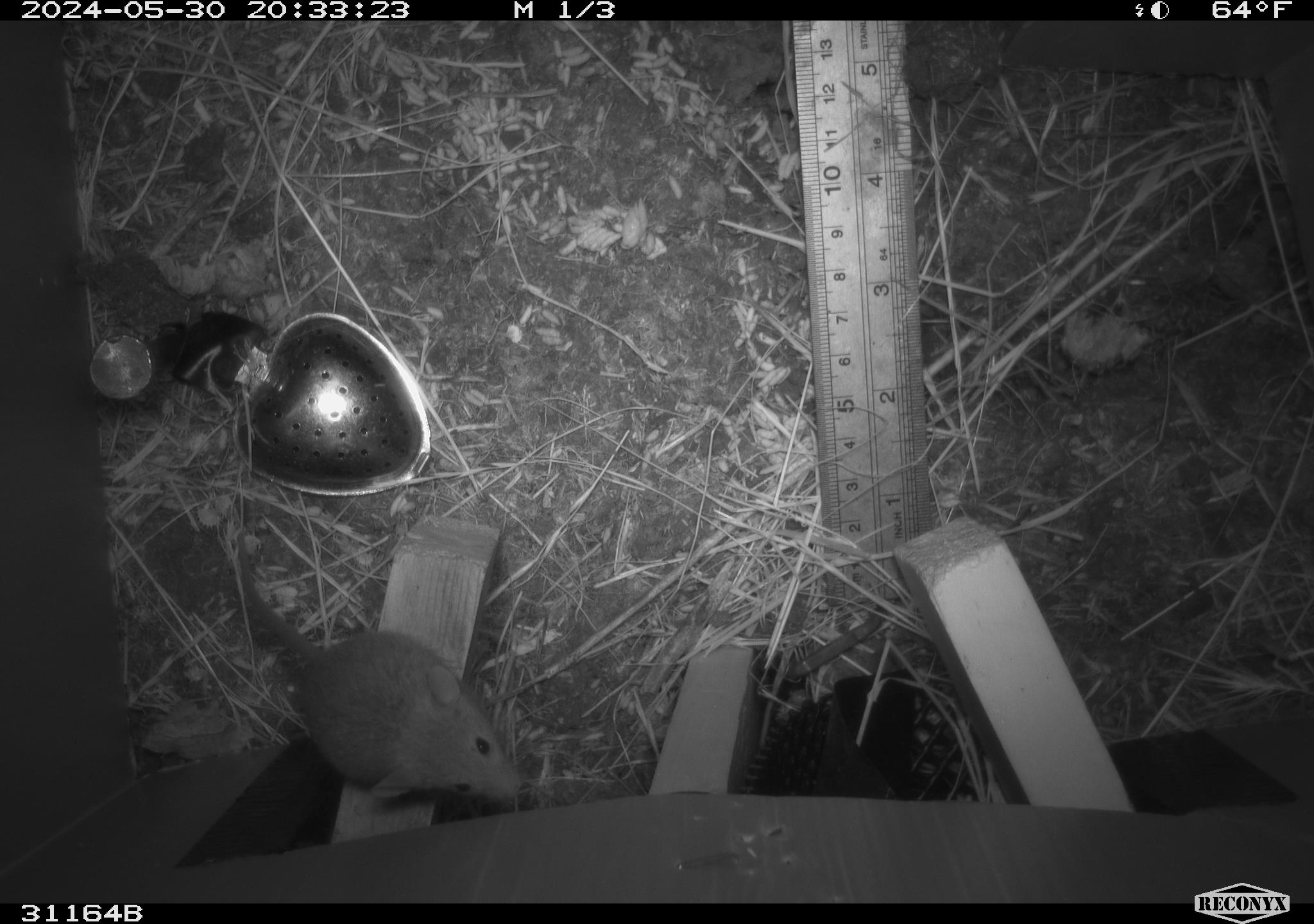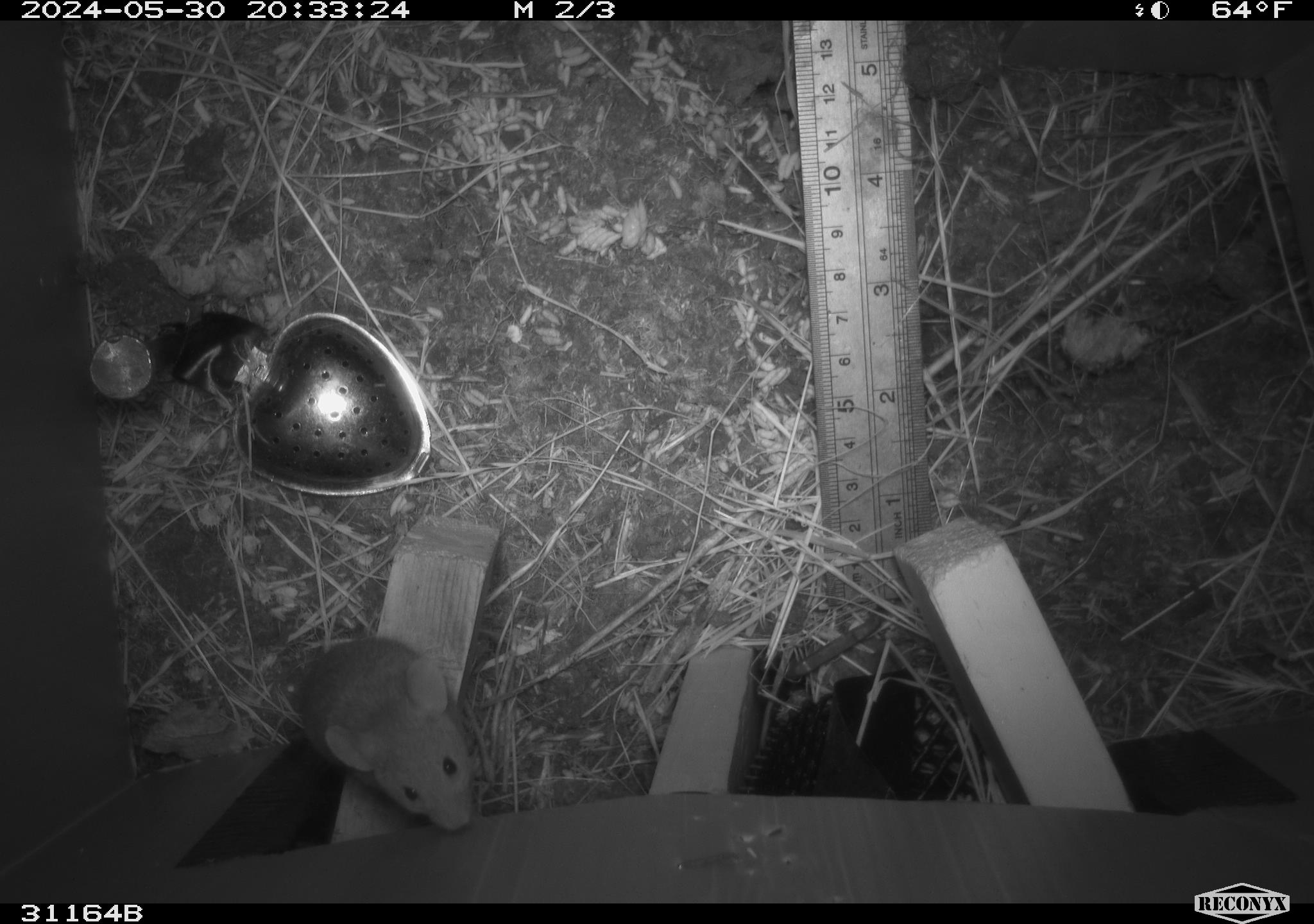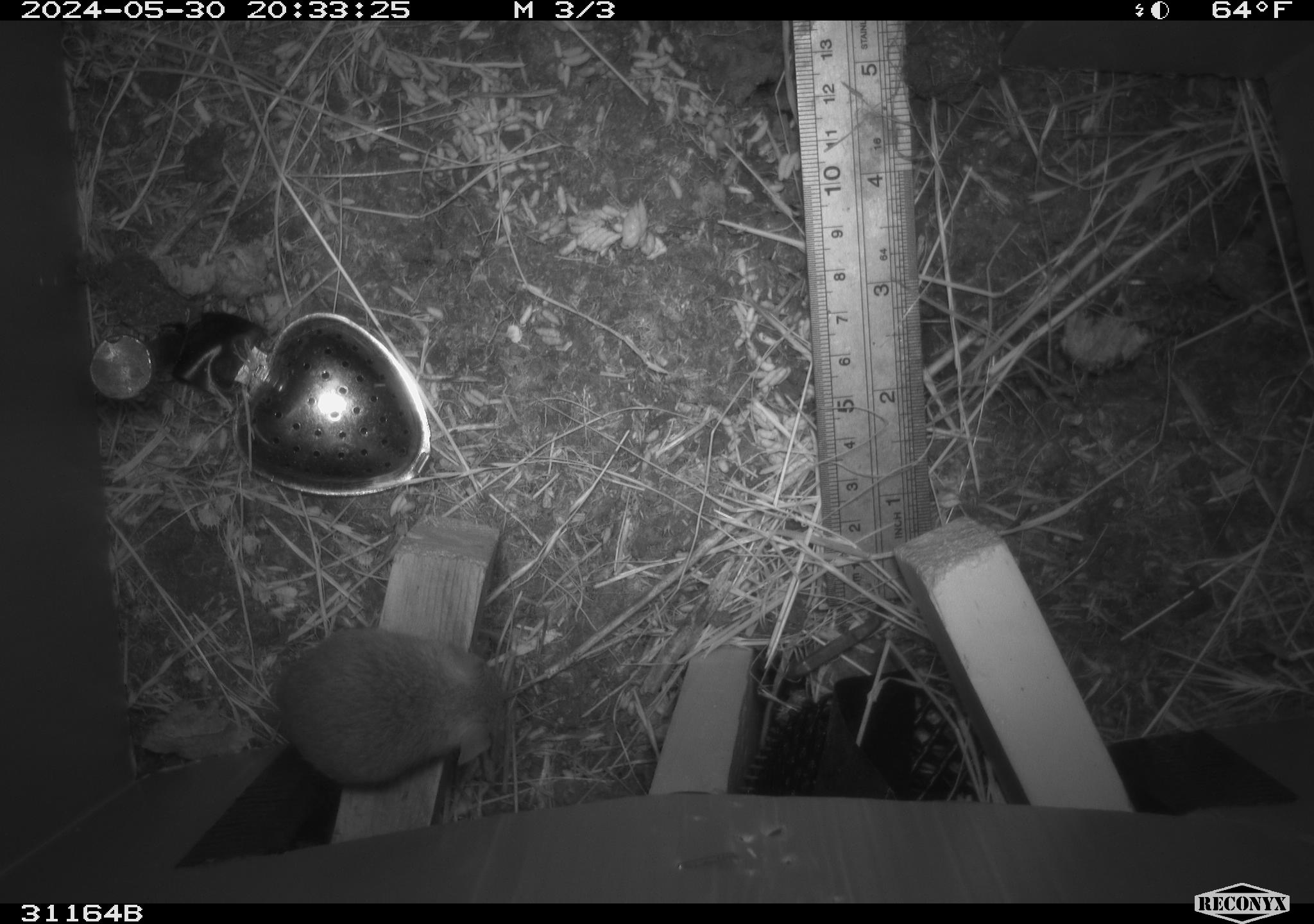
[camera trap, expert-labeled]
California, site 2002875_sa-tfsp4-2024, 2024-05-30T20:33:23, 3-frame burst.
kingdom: Animalia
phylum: Chordata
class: Mammalia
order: Rodentia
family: Muridae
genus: Mus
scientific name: Mus musculus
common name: house mouse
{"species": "house mouse (Mus musculus)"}